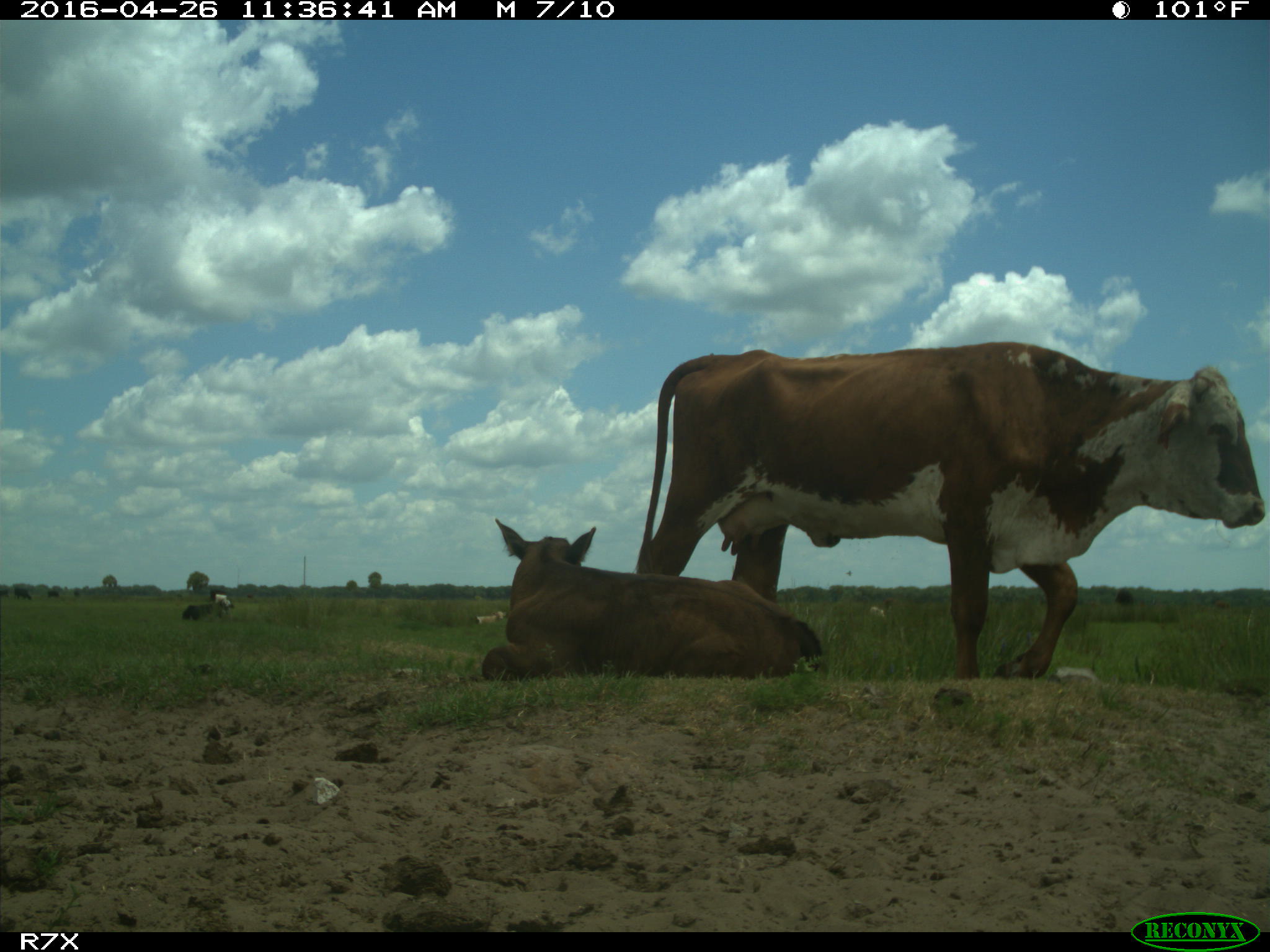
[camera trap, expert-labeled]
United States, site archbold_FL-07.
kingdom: Animalia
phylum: Chordata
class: Mammalia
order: Artiodactyla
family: Bovidae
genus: Bos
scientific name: Bos taurus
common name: domestic cow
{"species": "Bos taurus (domestic cow)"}